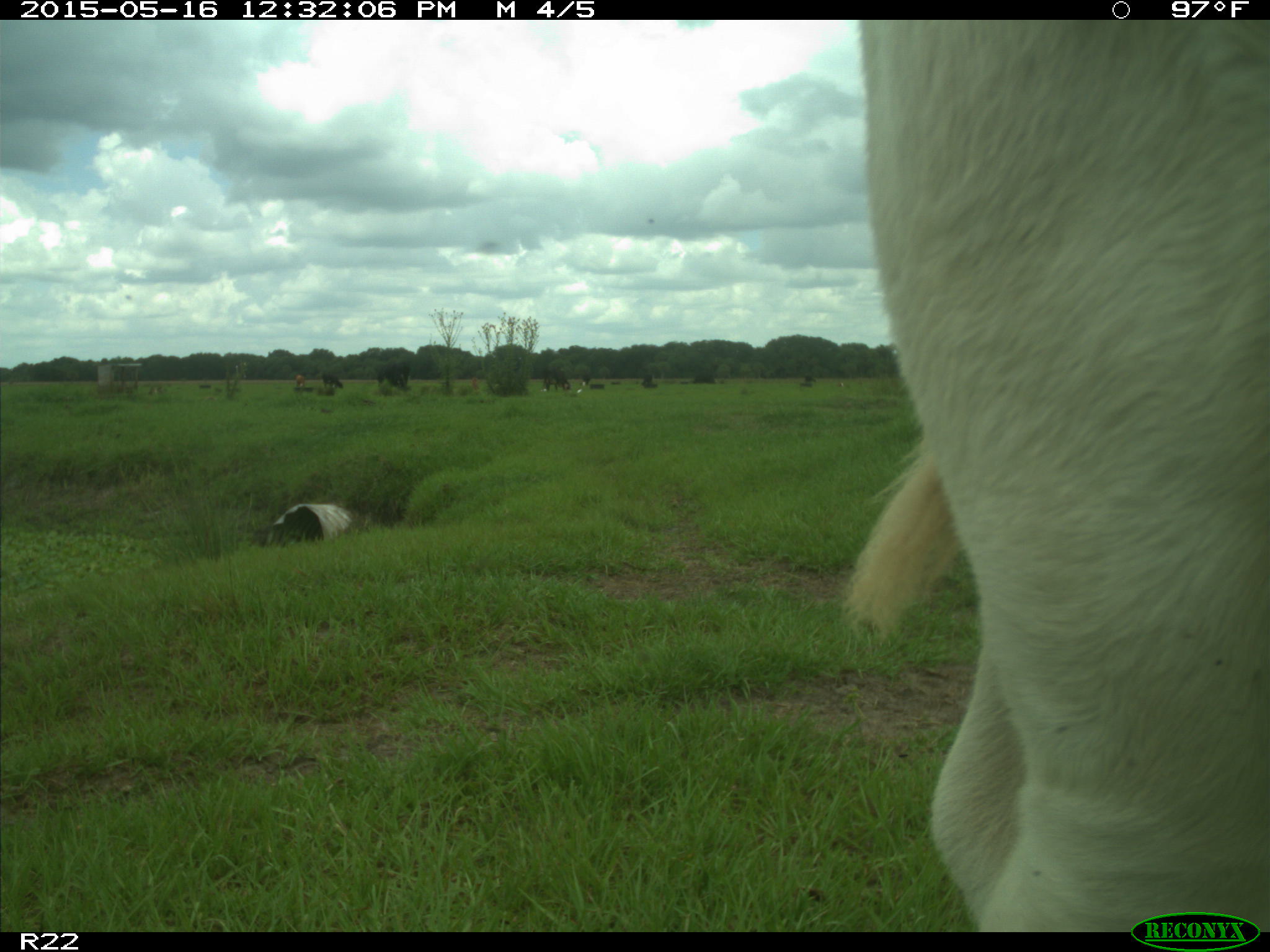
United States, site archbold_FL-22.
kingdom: Animalia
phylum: Chordata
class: Mammalia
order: Artiodactyla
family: Bovidae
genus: Bos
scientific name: Bos taurus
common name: domestic cow